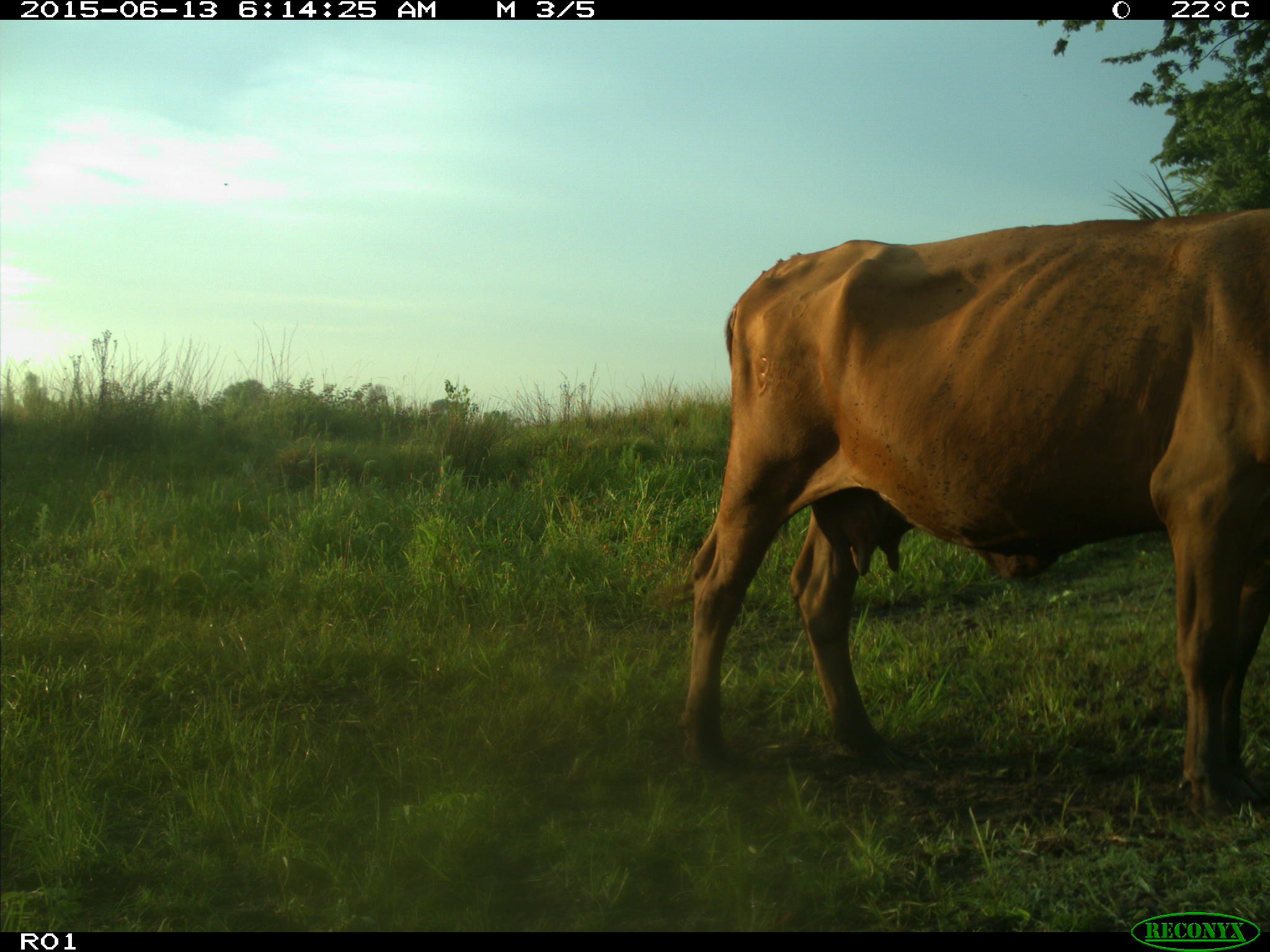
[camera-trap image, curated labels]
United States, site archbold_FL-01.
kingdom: Animalia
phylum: Chordata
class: Mammalia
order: Artiodactyla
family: Bovidae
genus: Bos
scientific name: Bos taurus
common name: domestic cow